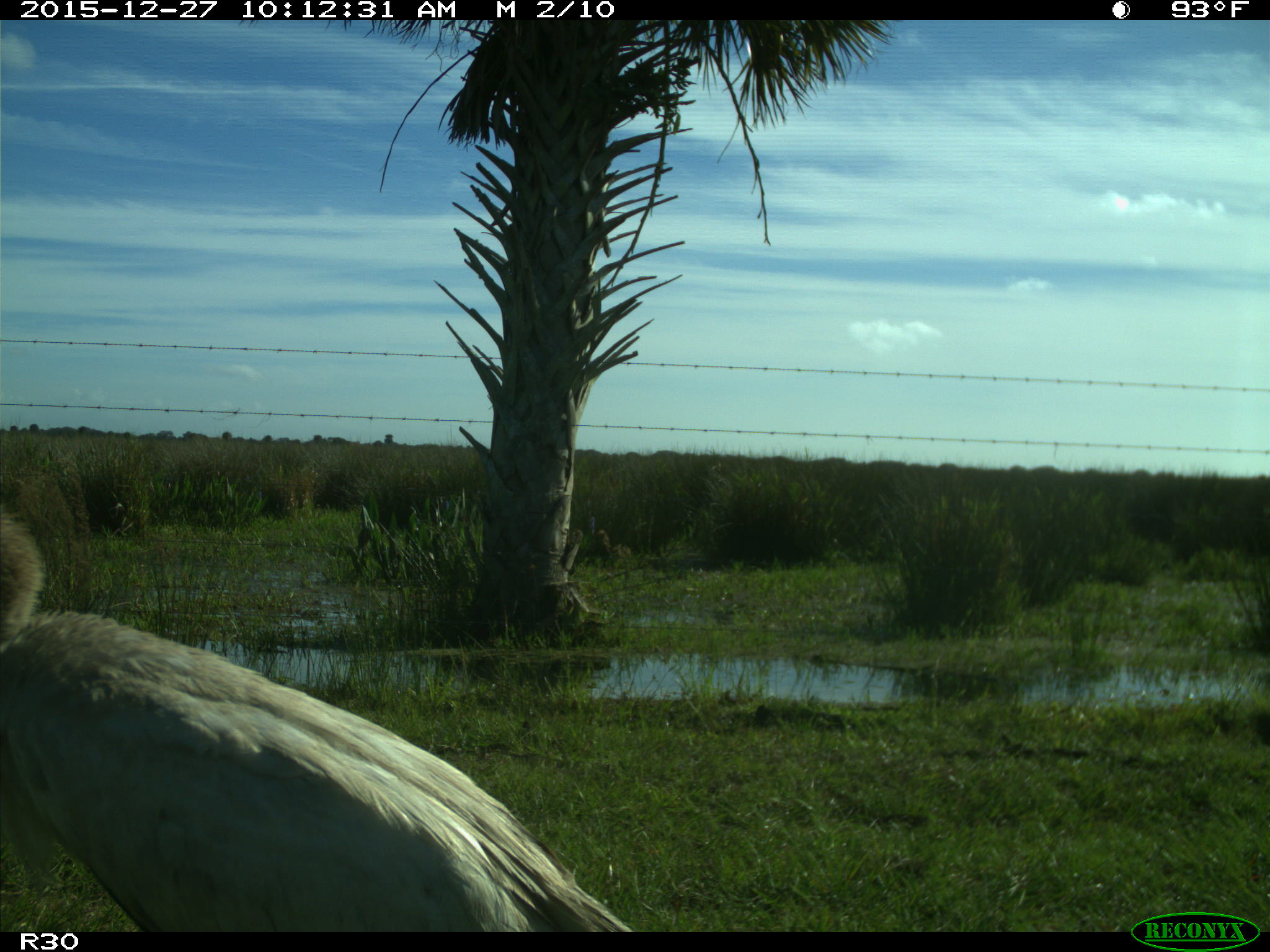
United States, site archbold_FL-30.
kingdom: Animalia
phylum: Chordata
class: Aves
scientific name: Aves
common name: birds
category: unidentified bird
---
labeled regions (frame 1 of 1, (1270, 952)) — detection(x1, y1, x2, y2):
animal: detection(0, 503, 637, 940)